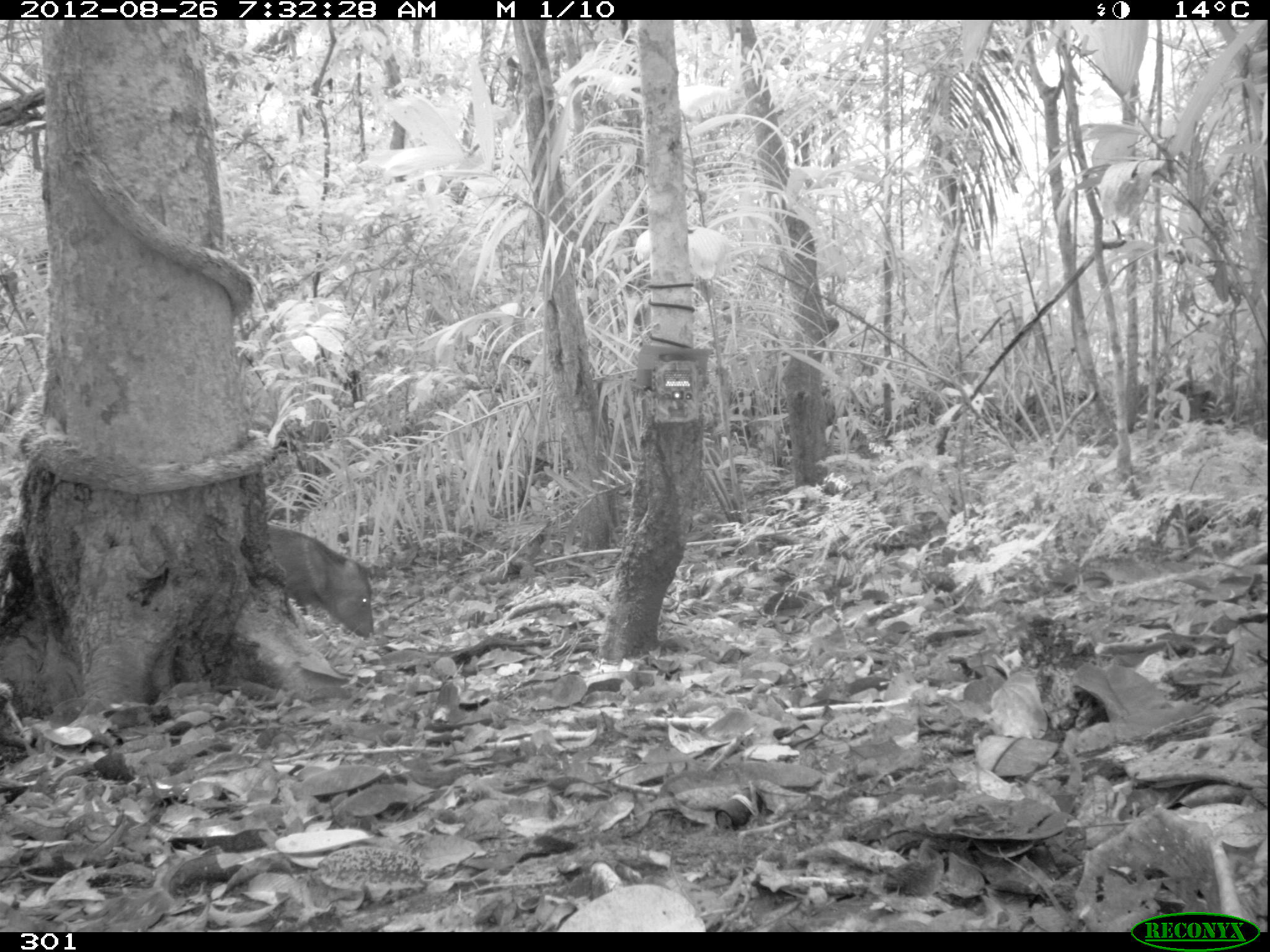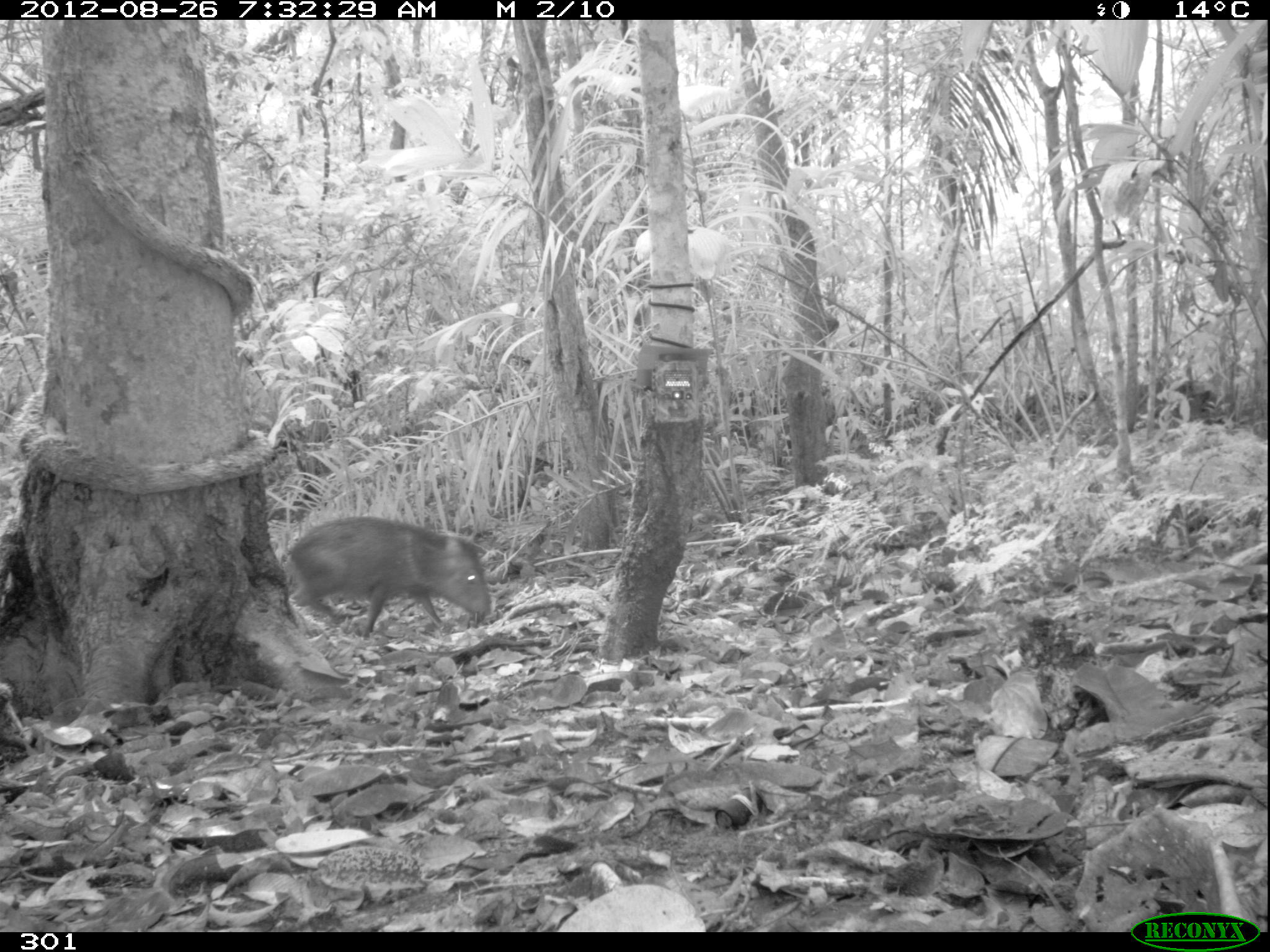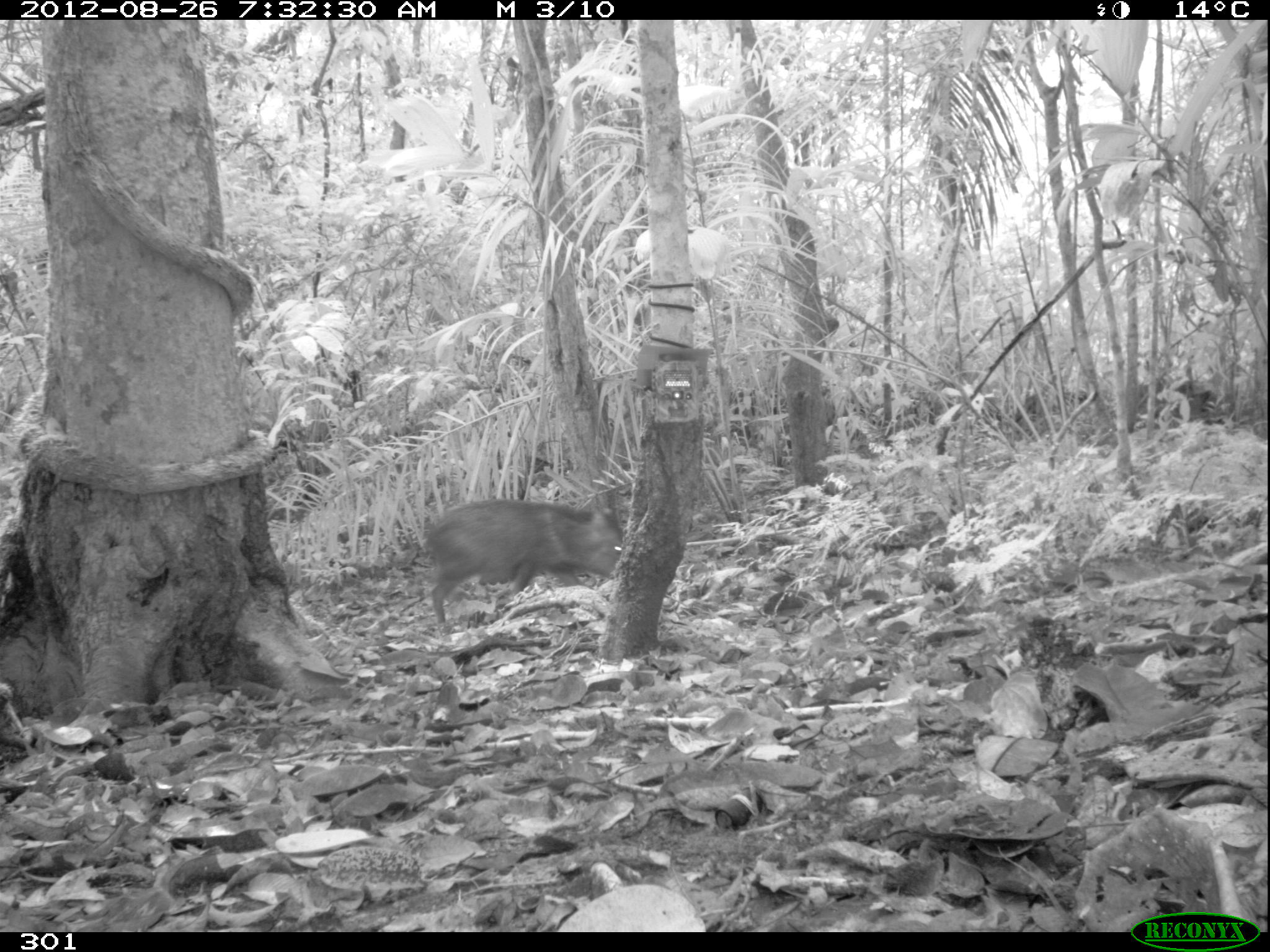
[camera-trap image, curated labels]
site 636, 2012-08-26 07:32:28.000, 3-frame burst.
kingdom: Animalia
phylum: Chordata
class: Mammalia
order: Artiodactyla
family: Tayassuidae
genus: Pecari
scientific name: Pecari tajacu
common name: collared peccary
Pecari tajacu (collared peccary).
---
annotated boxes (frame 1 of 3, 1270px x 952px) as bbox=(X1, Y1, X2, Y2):
pecari tajacu: bbox=(267, 525, 373, 640)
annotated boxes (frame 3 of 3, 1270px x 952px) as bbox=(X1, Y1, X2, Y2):
pecari tajacu: bbox=(423, 497, 623, 622)